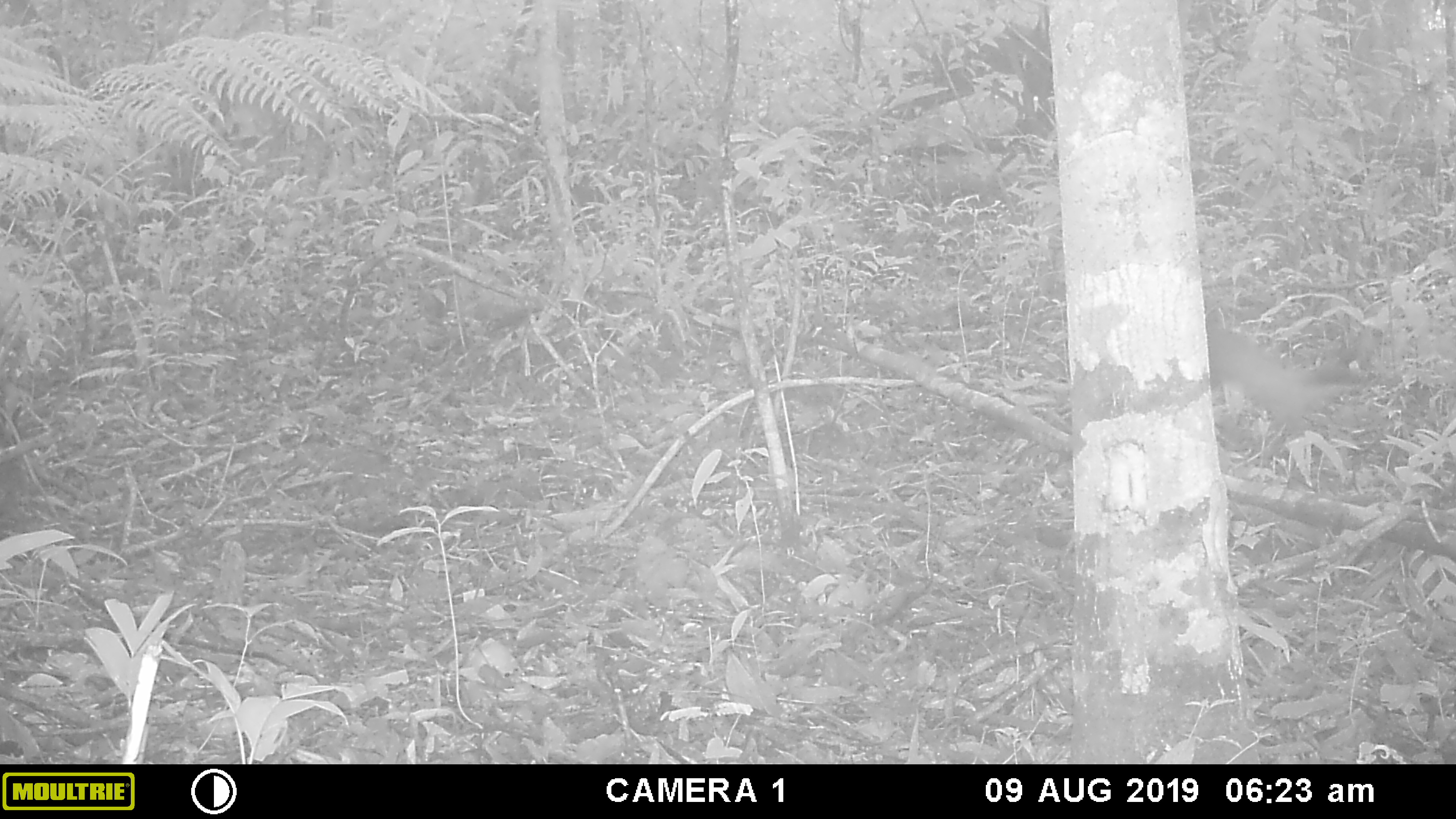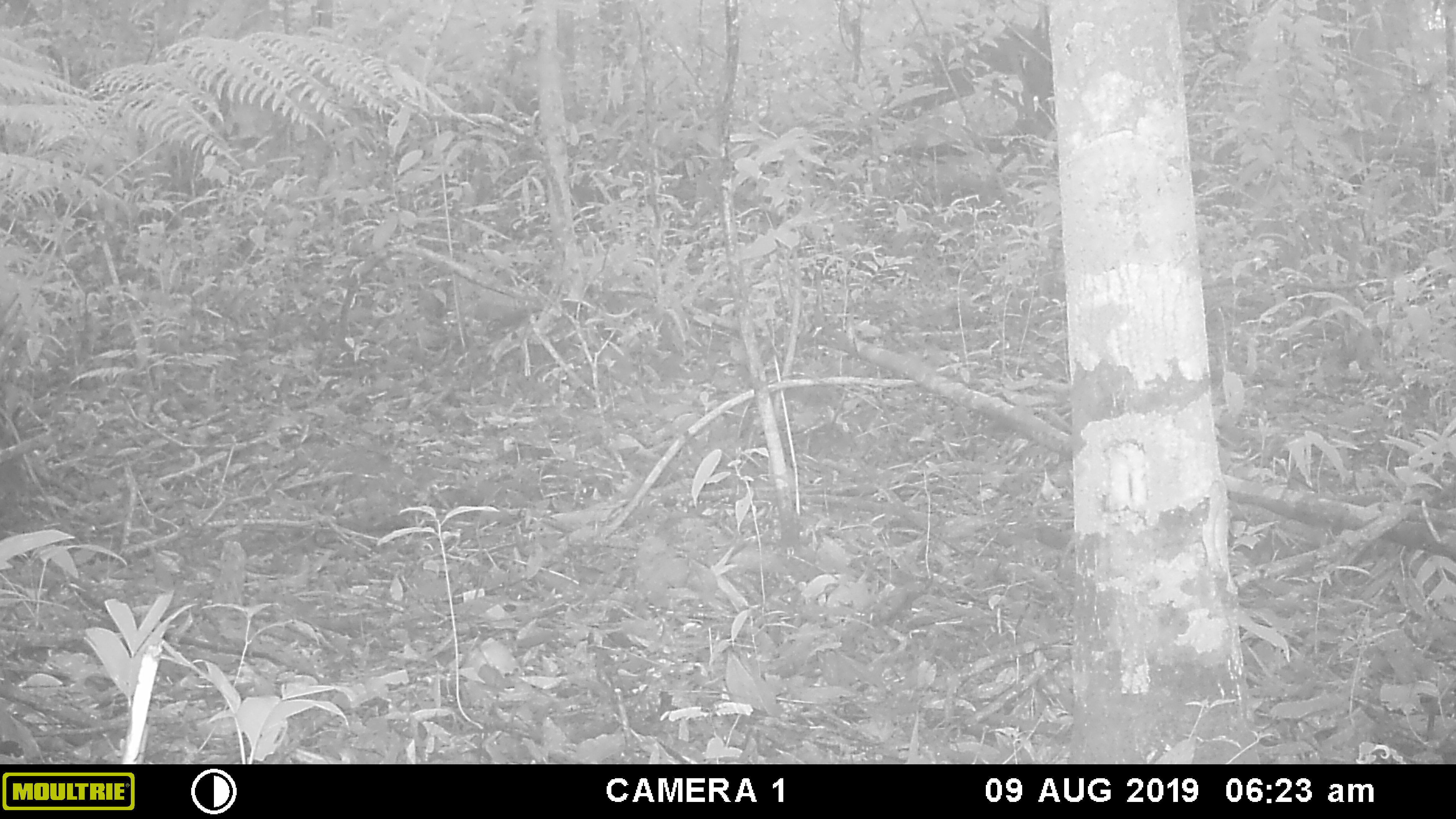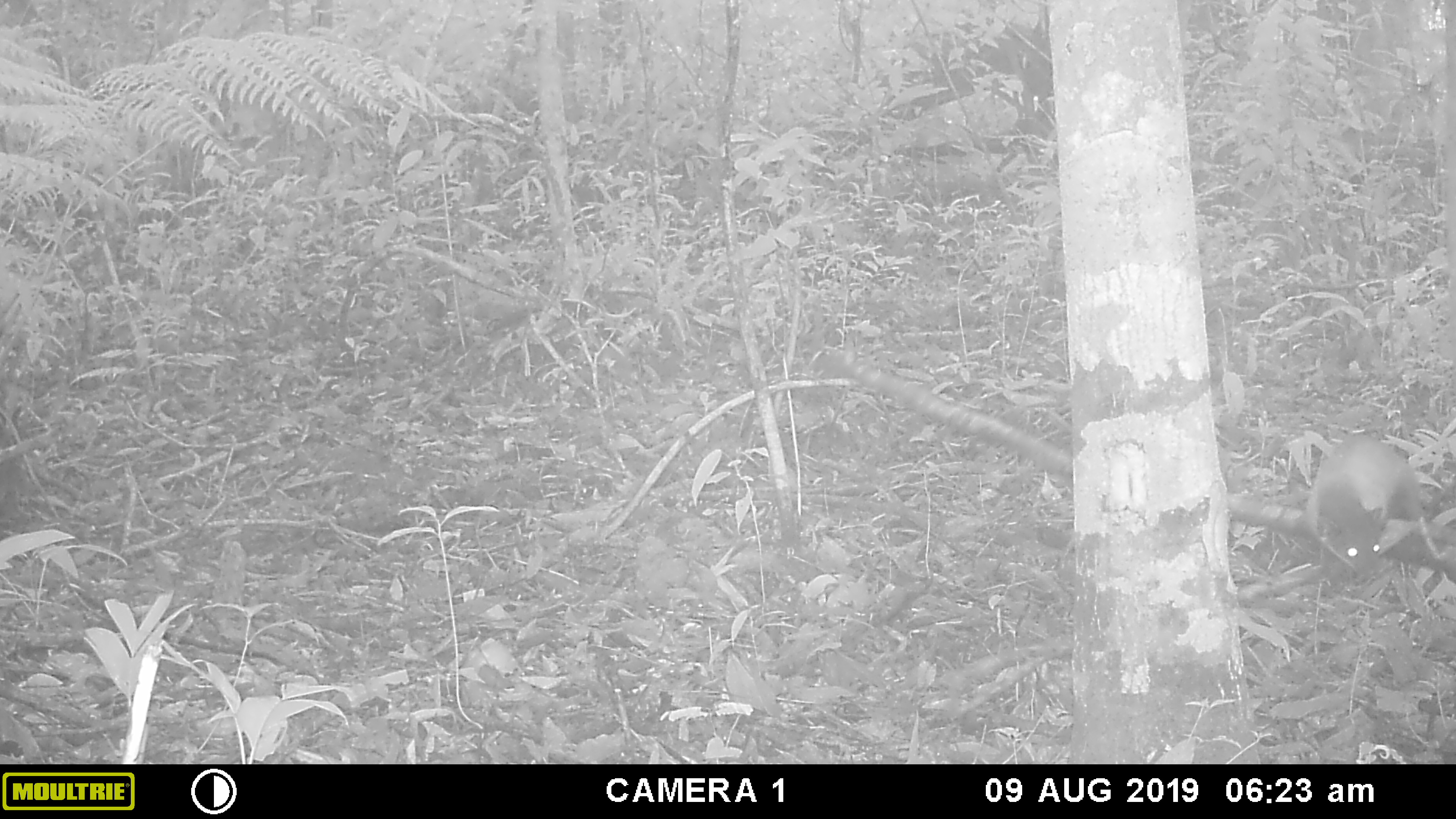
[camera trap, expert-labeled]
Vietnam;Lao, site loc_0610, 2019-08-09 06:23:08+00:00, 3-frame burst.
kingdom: Animalia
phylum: Chordata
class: Mammalia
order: Carnivora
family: Mustelidae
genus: Martes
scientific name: Martes flavigula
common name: yellow-throated marten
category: yellow throated marten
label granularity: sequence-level